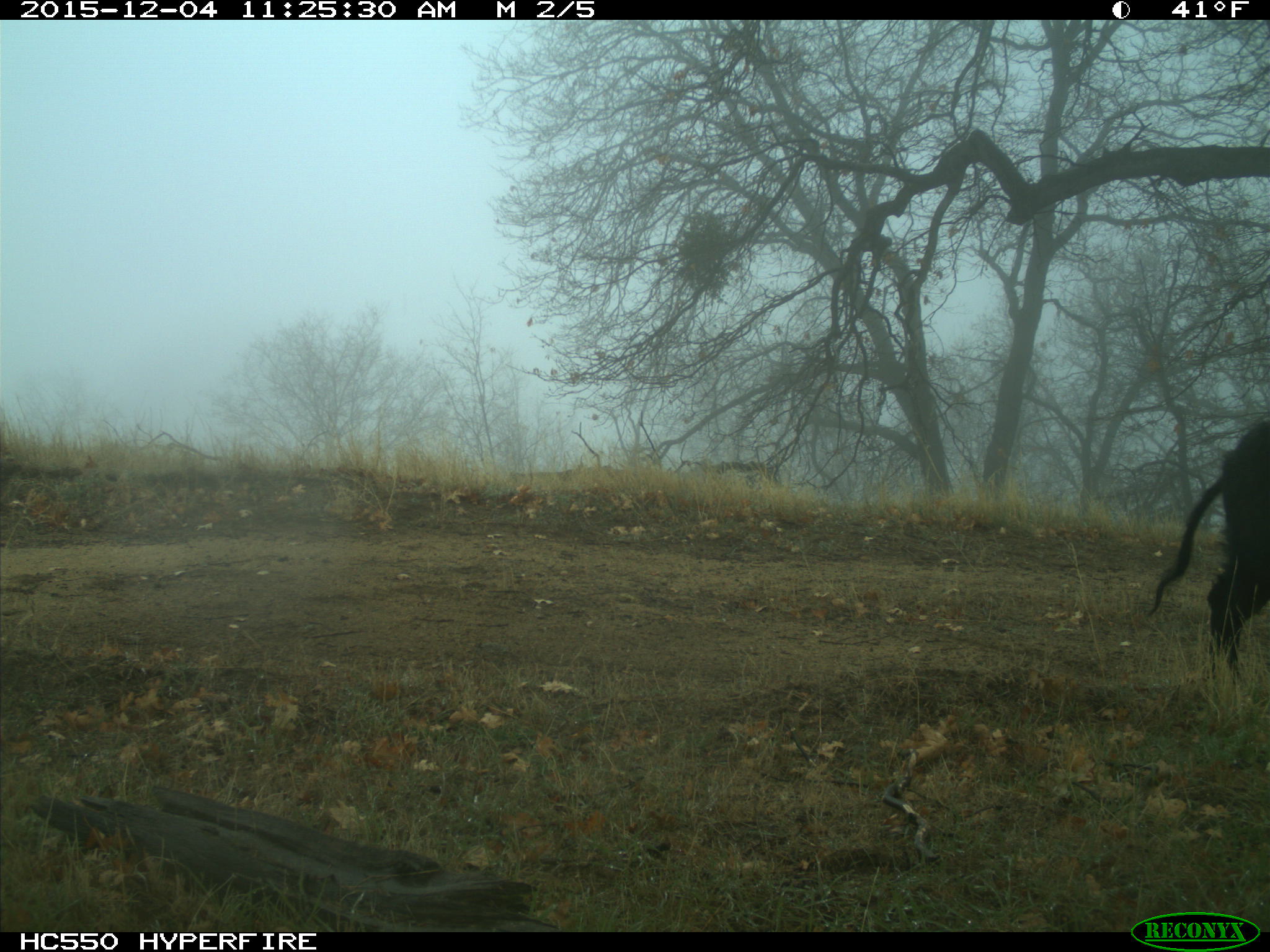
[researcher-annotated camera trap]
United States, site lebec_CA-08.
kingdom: Animalia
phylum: Chordata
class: Mammalia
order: Artiodactyla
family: Suidae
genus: Sus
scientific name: Sus scrofa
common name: wild boar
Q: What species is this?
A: Sus scrofa (wild boar).